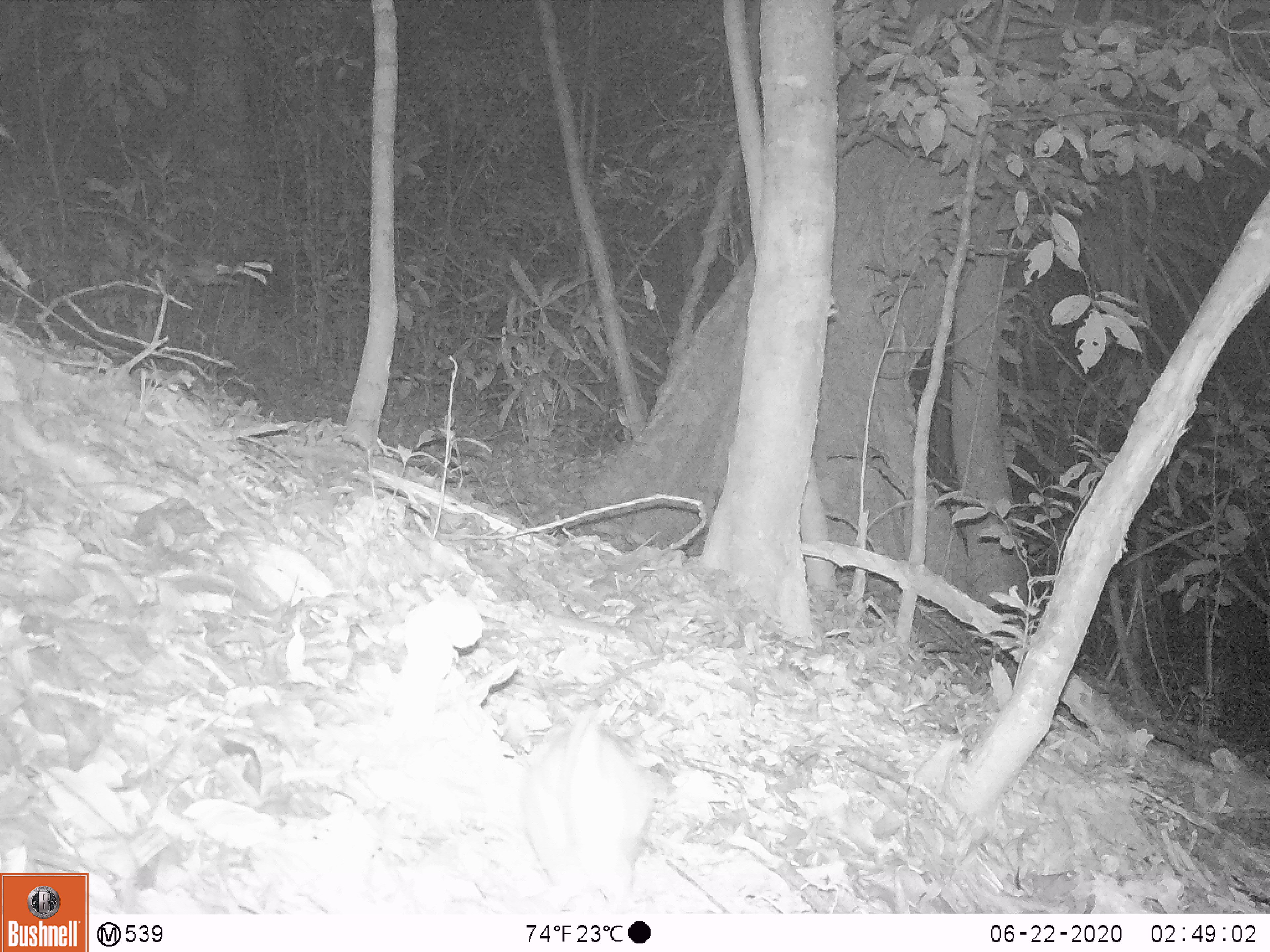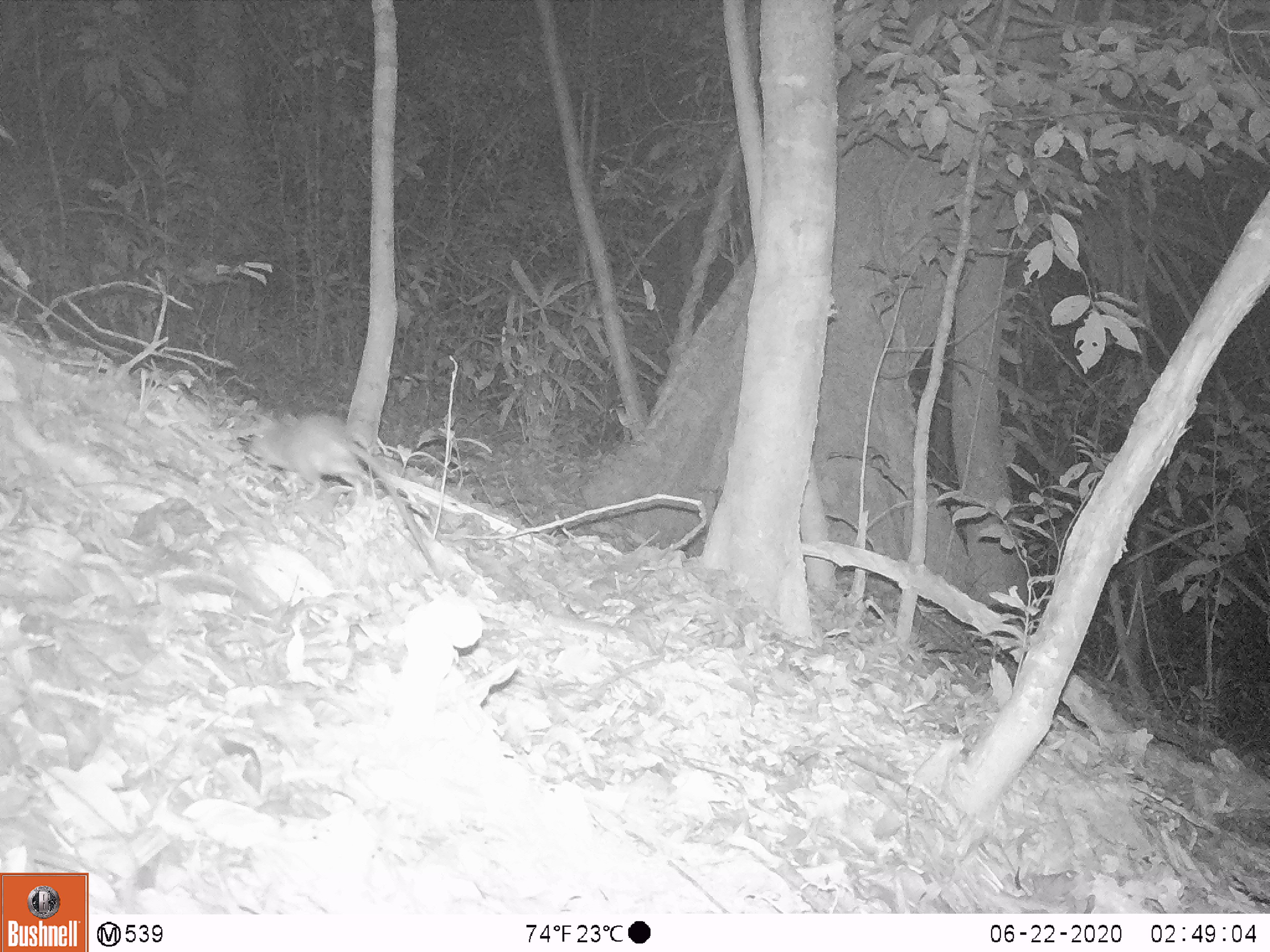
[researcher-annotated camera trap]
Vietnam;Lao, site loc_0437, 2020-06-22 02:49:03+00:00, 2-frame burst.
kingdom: Animalia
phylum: Chordata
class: Mammalia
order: Rodentia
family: Muridae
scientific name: Muridae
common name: old-world mice and rats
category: unidentified murid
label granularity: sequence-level